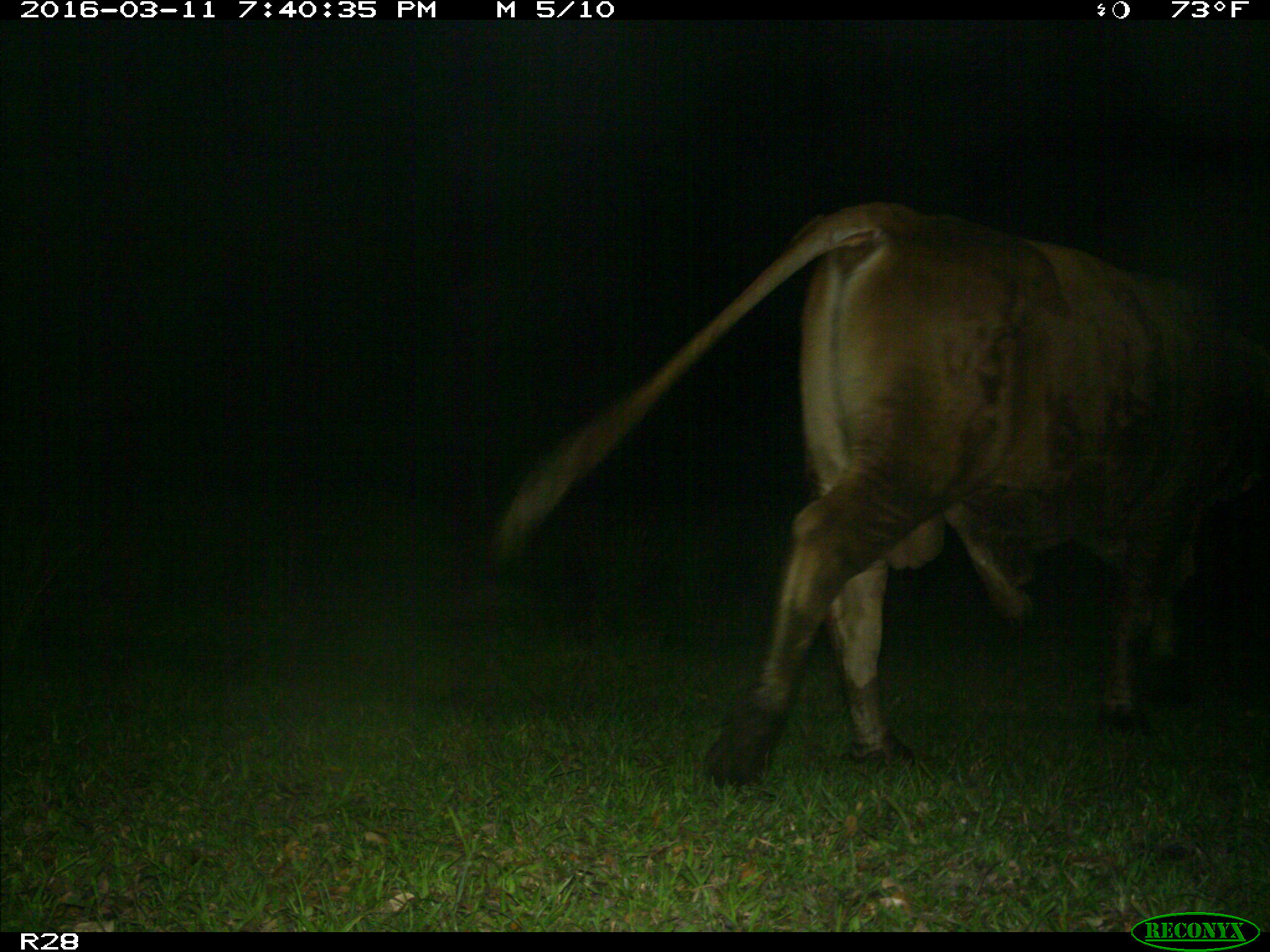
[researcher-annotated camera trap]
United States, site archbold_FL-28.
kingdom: Animalia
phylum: Chordata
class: Mammalia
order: Artiodactyla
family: Bovidae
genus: Bos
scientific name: Bos taurus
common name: domestic cow